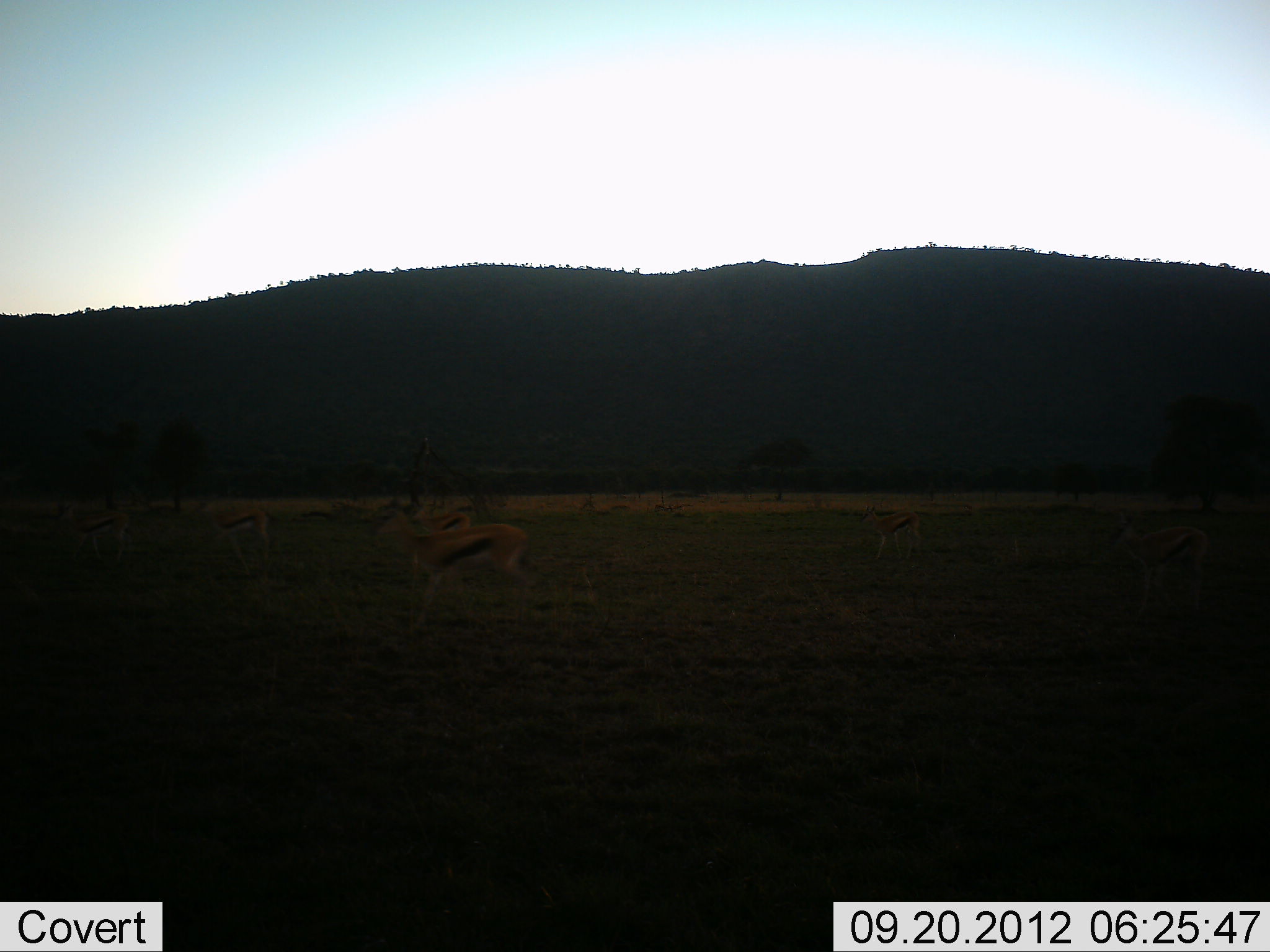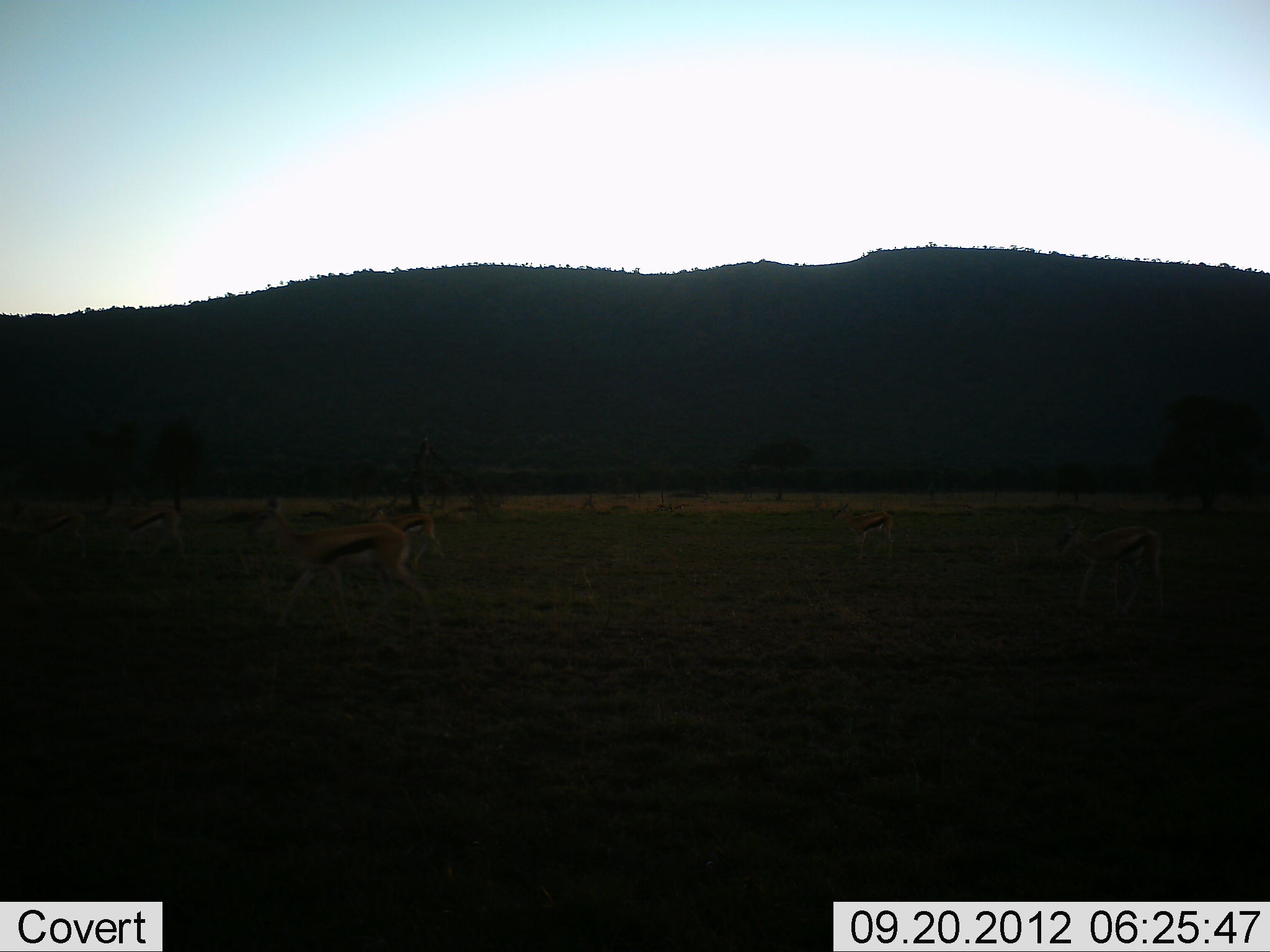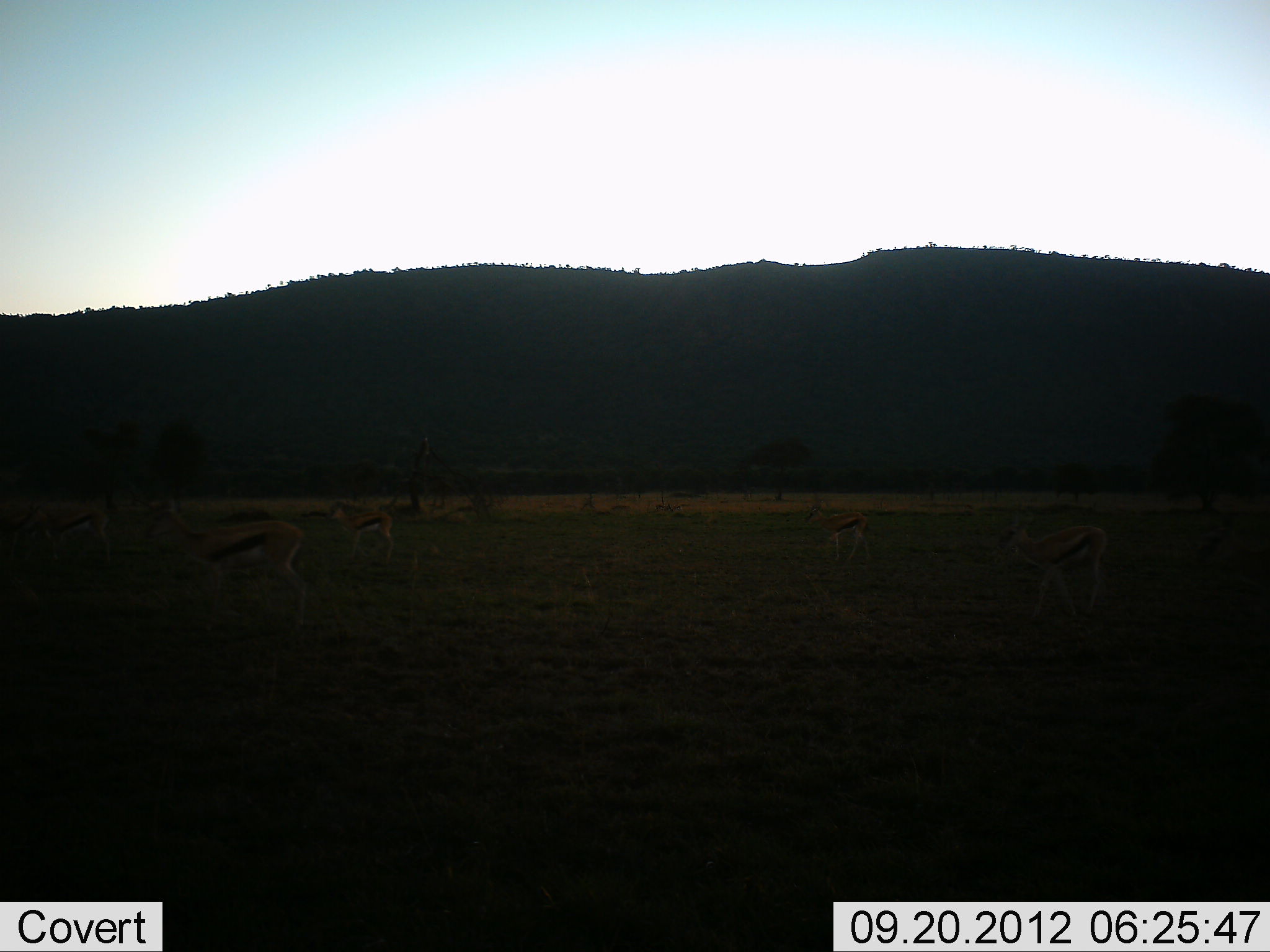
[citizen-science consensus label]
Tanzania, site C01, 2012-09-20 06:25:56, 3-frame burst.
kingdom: Animalia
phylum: Chordata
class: Mammalia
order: Artiodactyla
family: Bovidae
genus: Eudorcas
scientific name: Eudorcas thomsonii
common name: thomson's gazelle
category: gazellethomsons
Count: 7.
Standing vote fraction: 0%.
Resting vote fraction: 0%.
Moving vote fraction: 100%.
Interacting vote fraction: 0%.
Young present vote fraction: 0%.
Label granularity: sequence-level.